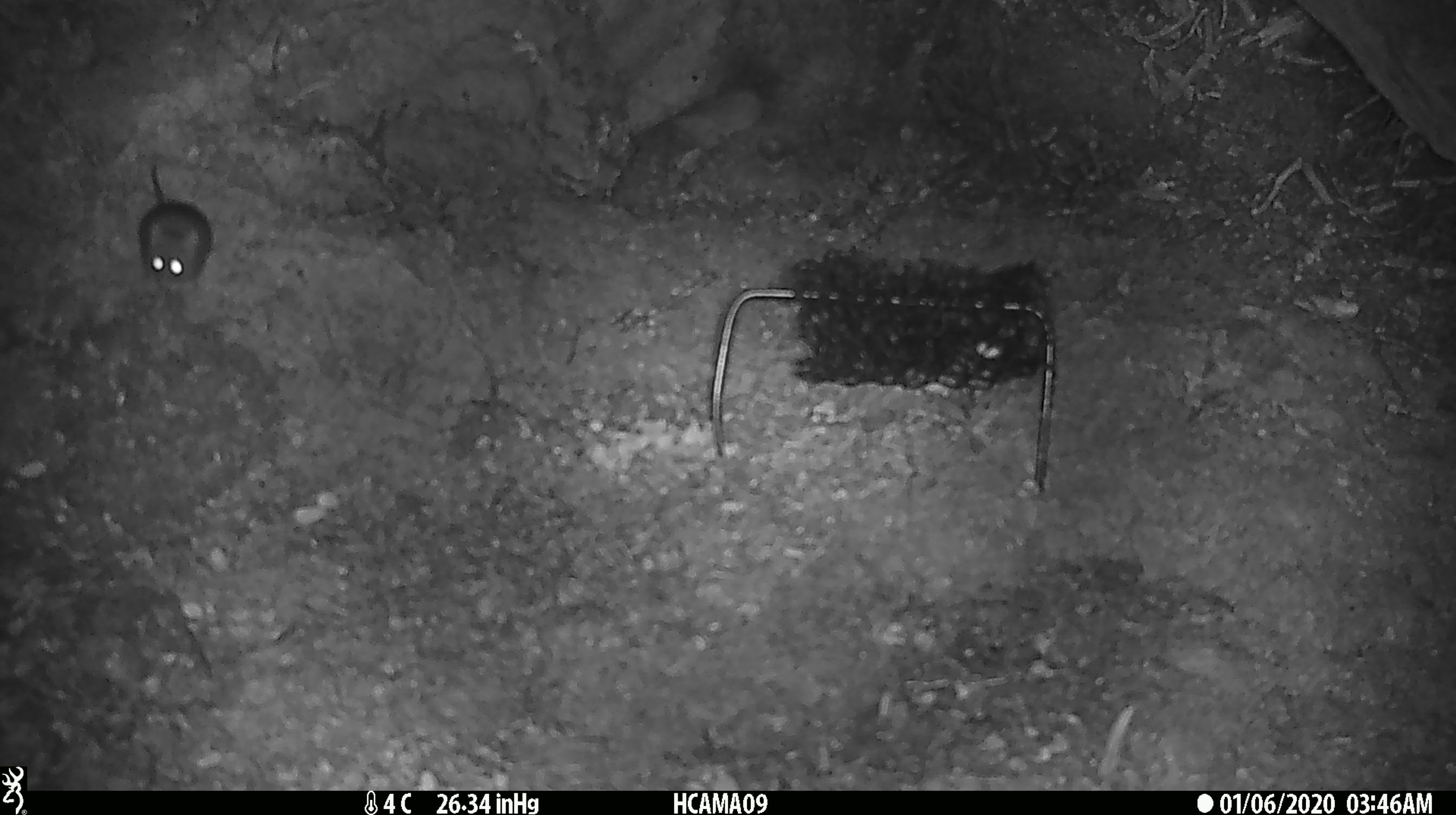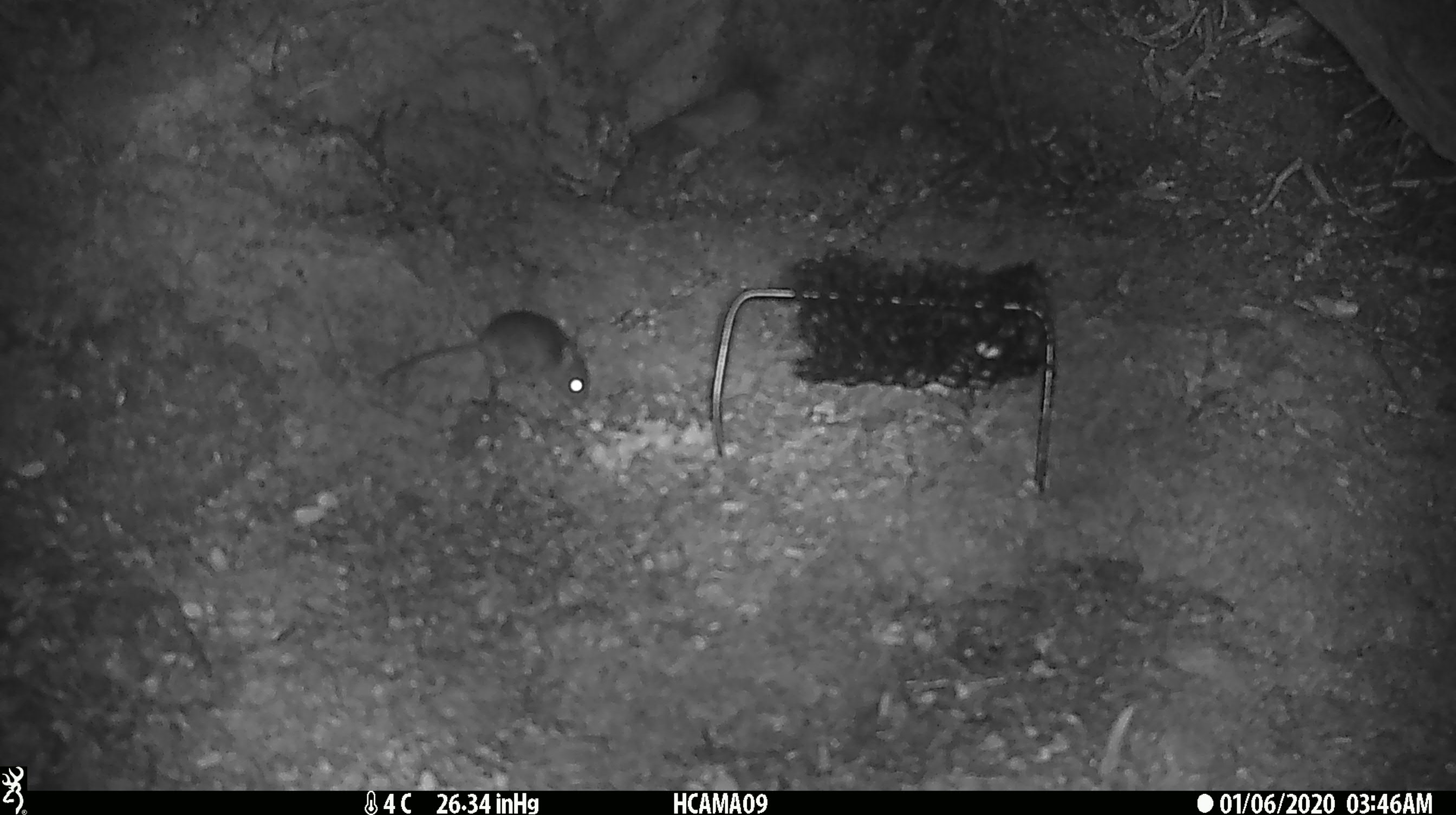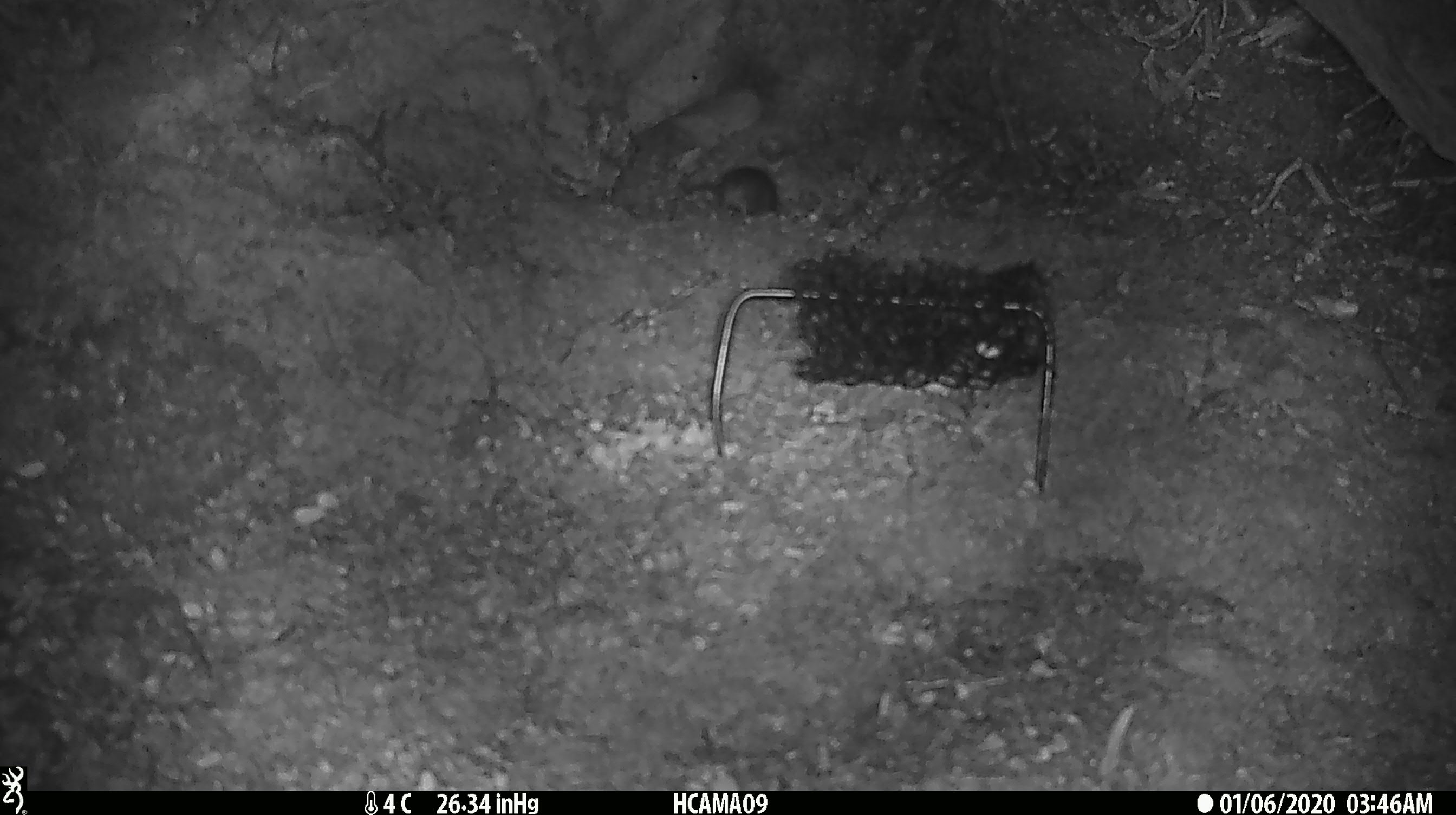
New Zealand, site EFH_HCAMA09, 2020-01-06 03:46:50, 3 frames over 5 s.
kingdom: Animalia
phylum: Chordata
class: Mammalia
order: Rodentia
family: Muridae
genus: Mus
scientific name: Mus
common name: mouse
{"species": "mouse (Mus)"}